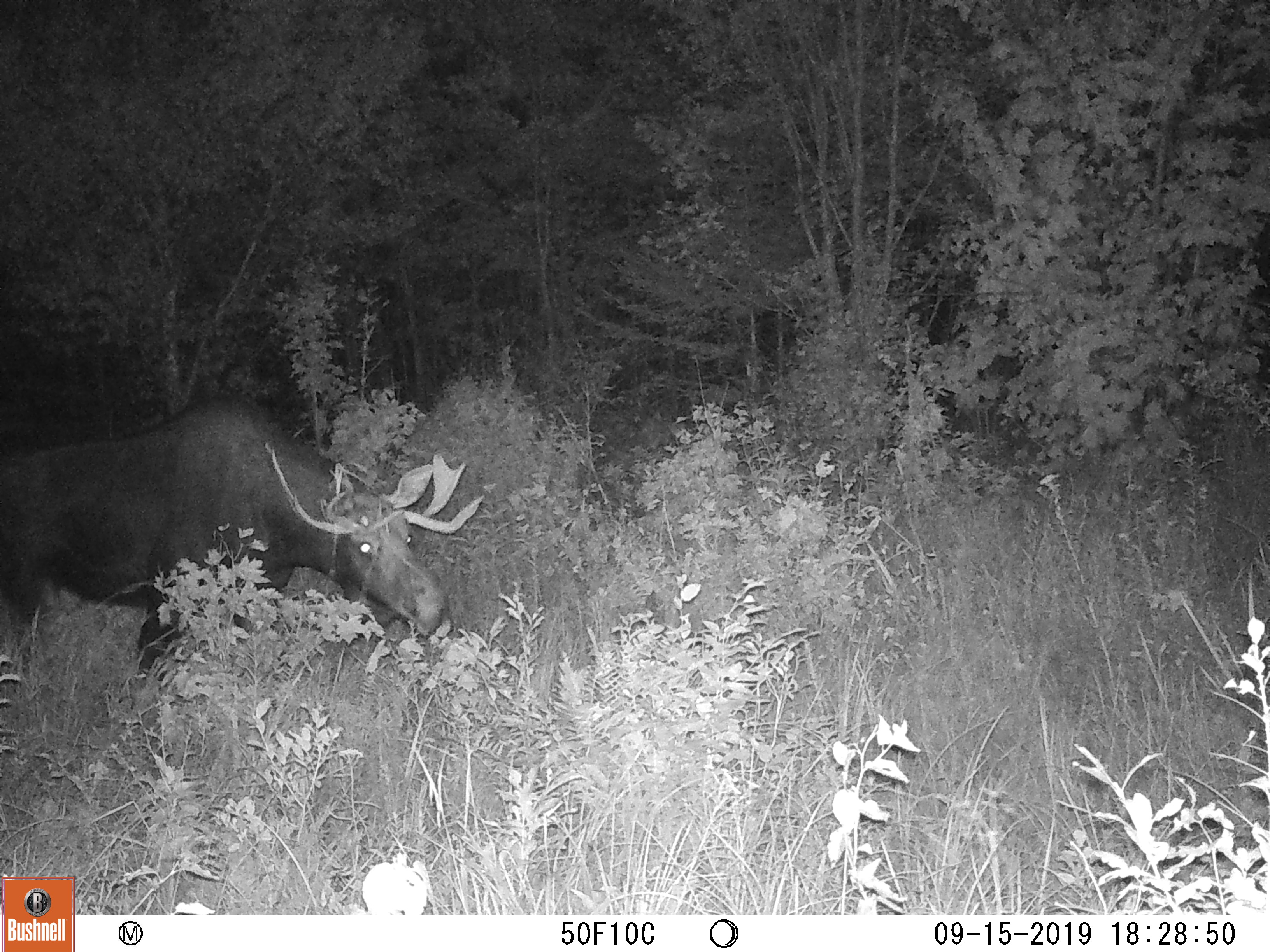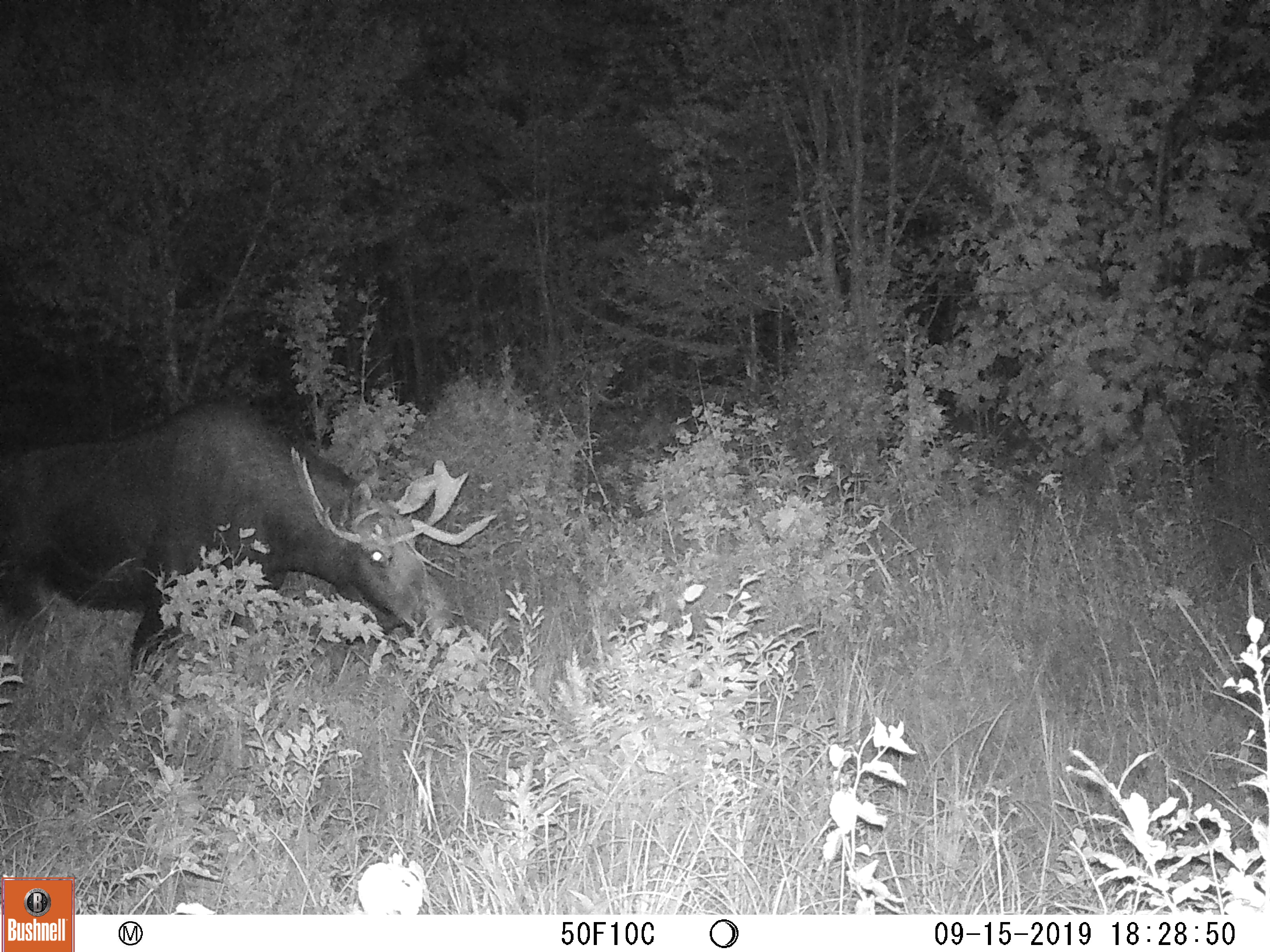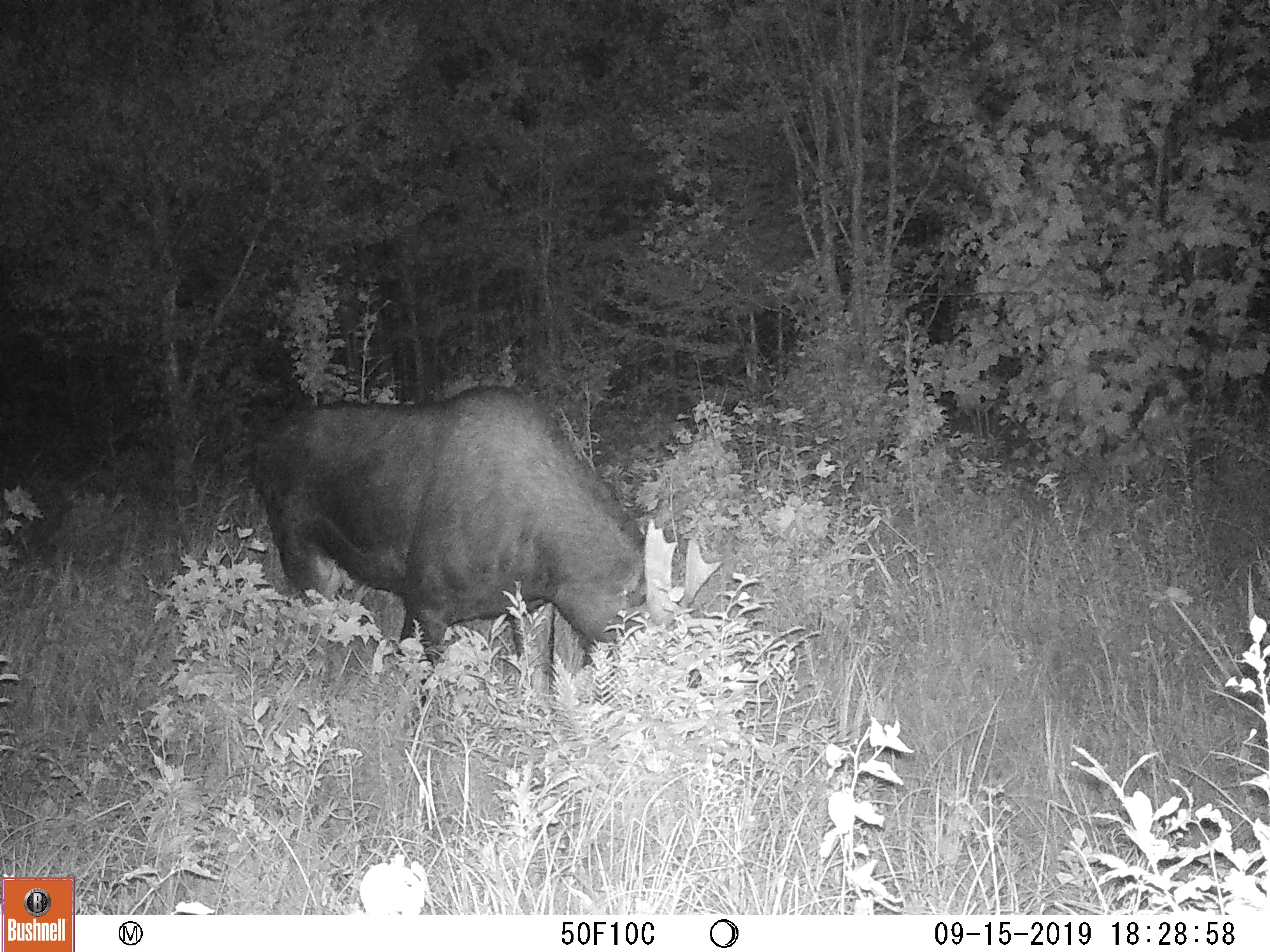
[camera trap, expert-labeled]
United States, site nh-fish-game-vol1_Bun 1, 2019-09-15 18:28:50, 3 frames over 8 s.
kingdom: Animalia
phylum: Chordata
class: Mammalia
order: Artiodactyla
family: Cervidae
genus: Alces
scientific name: Alces alces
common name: moose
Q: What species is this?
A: Moose (Alces alces).